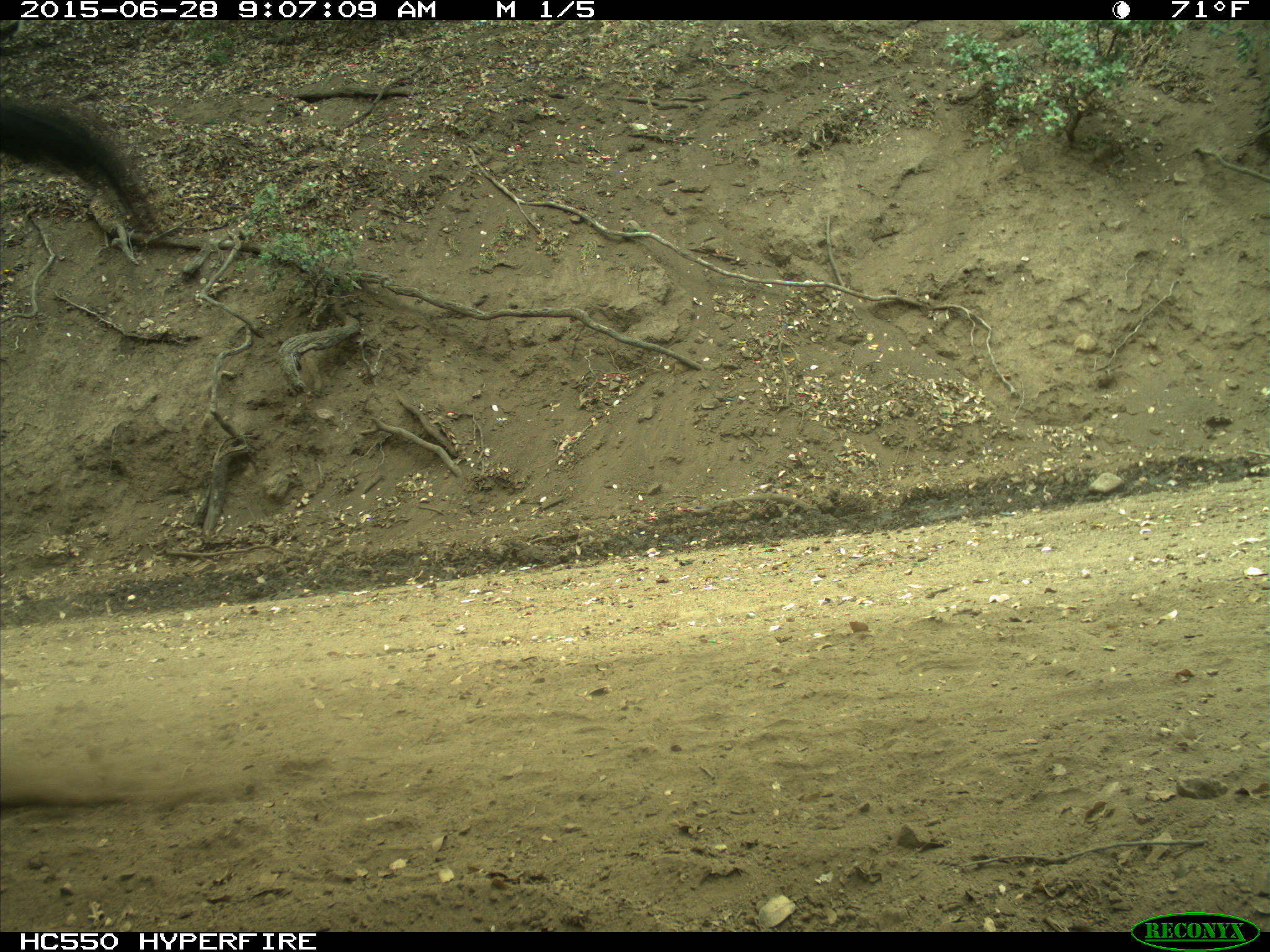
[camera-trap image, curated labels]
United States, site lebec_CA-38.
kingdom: Animalia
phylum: Chordata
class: Mammalia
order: Artiodactyla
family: Bovidae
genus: Bos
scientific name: Bos taurus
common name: domestic cow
Bos taurus (domestic cow).